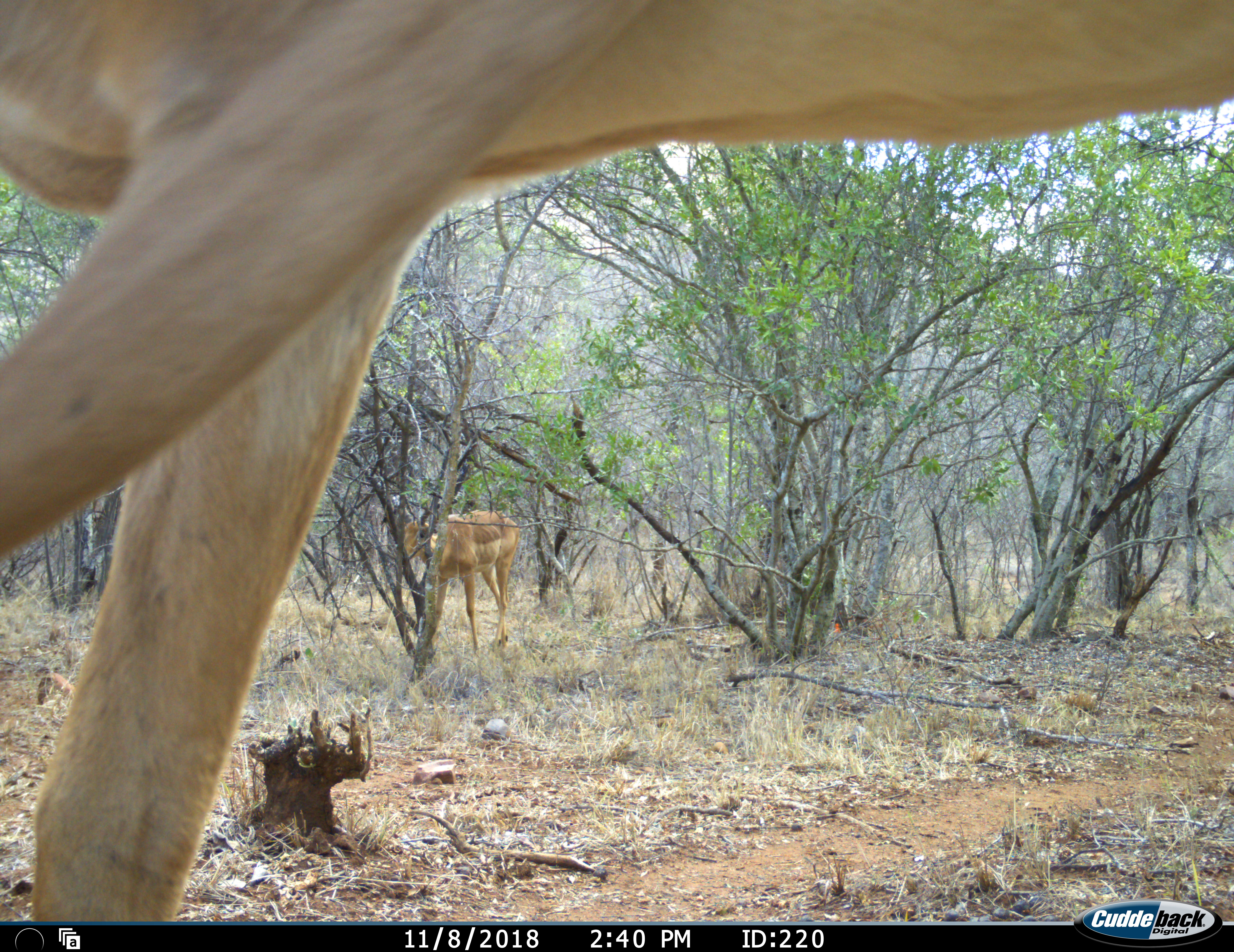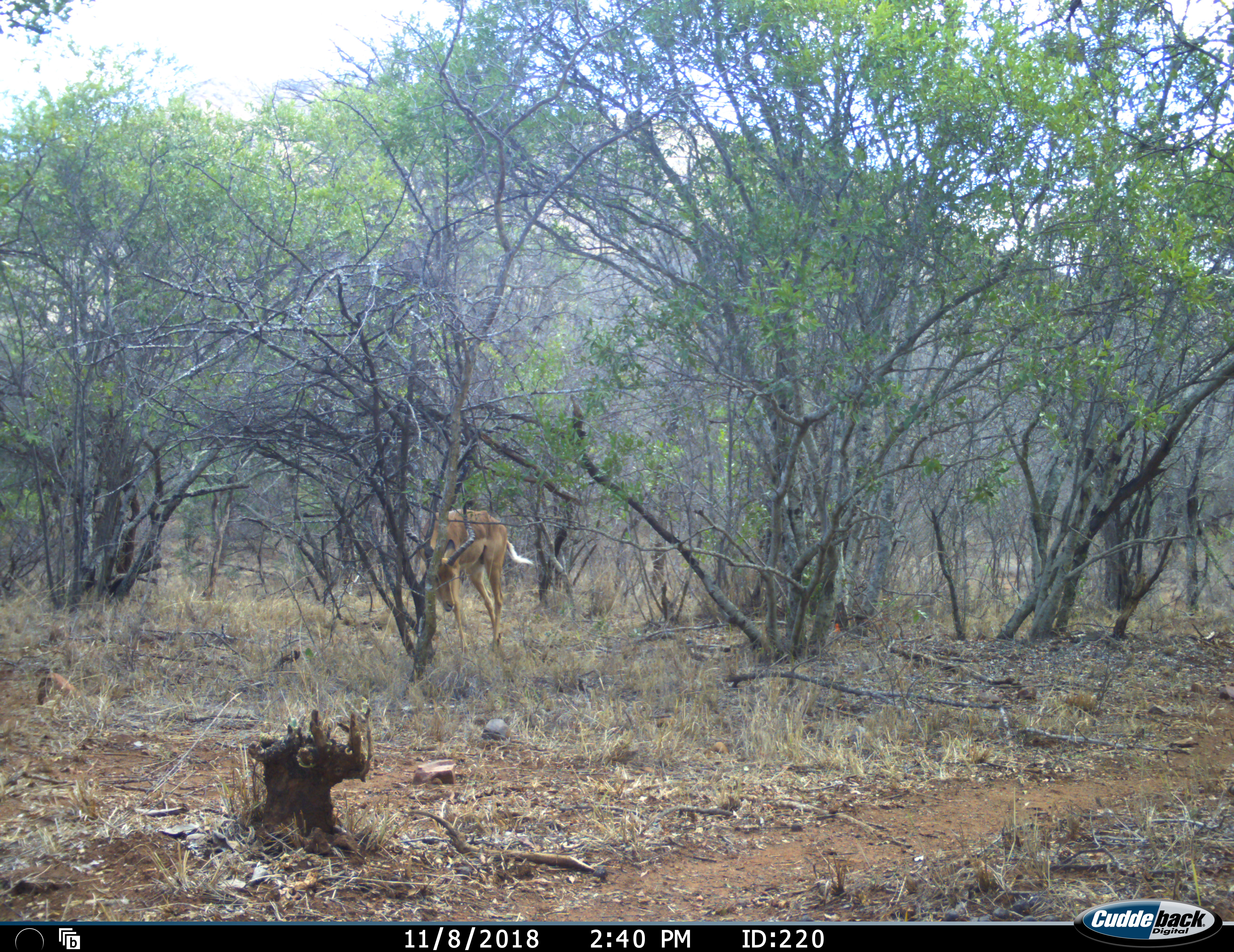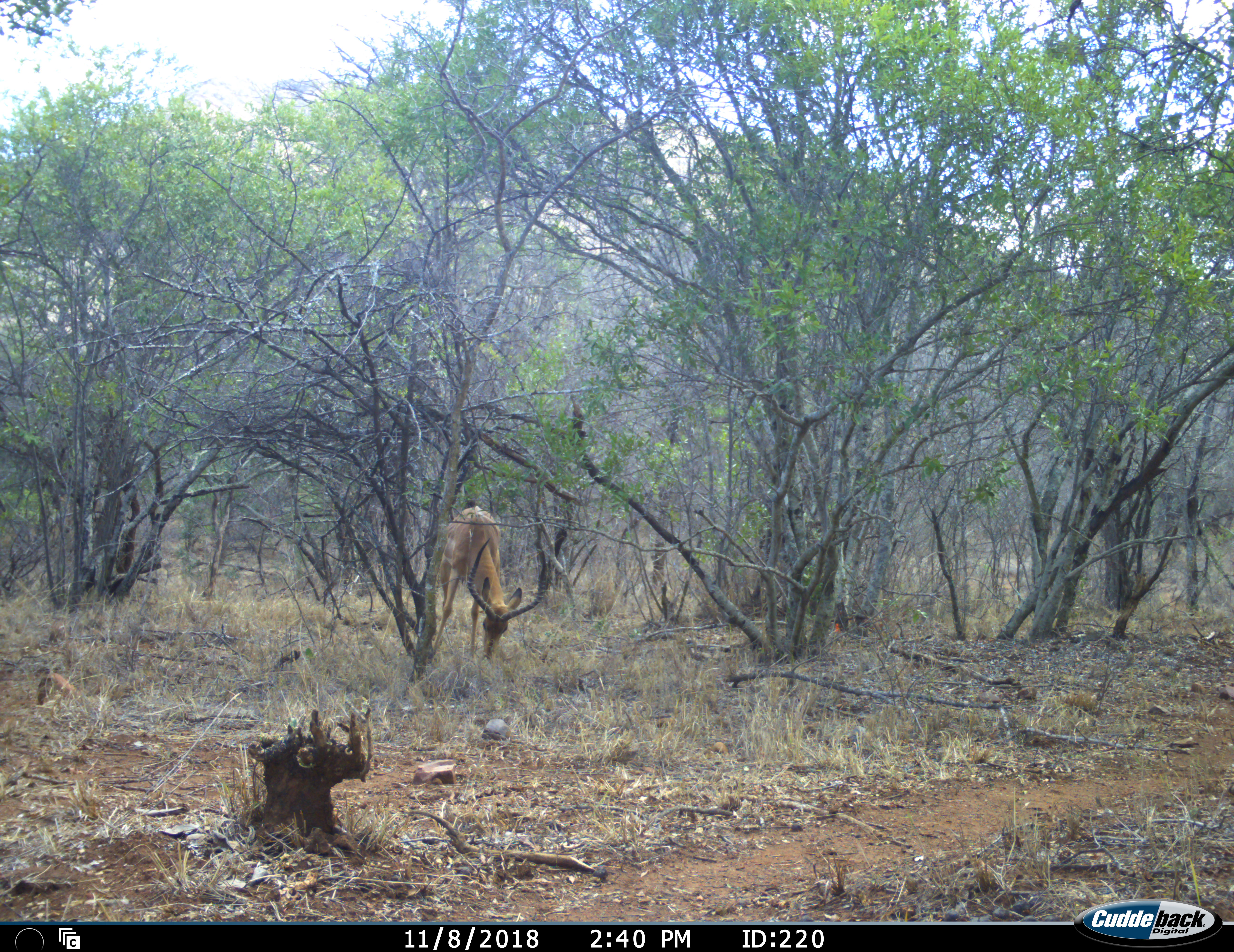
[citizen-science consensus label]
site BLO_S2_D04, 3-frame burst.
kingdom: Animalia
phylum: Chordata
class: Mammalia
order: Artiodactyla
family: Bovidae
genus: Aepyceros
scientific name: Aepyceros melampus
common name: impala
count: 2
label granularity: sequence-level